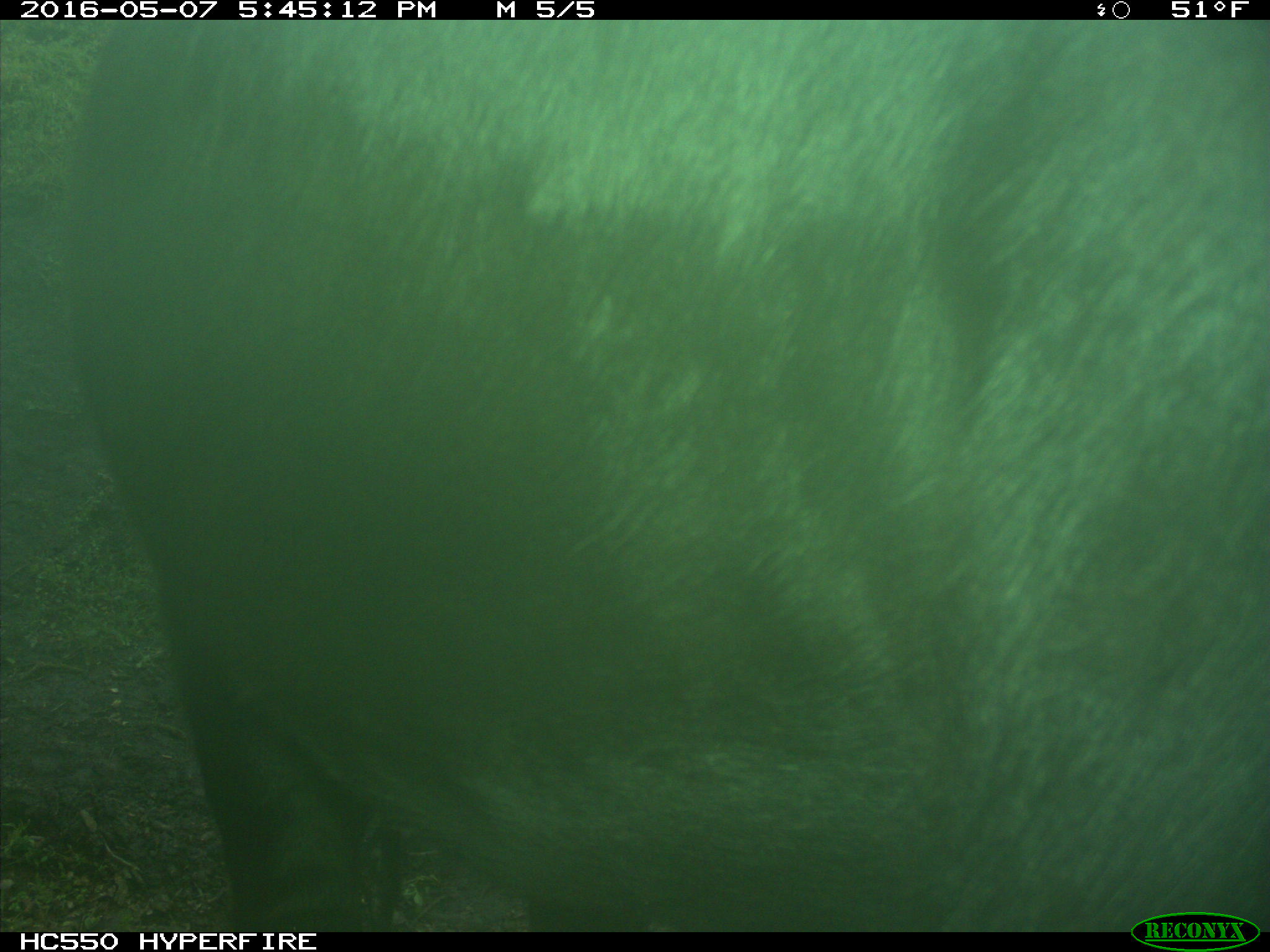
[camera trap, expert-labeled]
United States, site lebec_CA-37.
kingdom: Animalia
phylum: Chordata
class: Mammalia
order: Artiodactyla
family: Bovidae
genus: Bos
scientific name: Bos taurus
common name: domestic cow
Bos taurus (domestic cow).